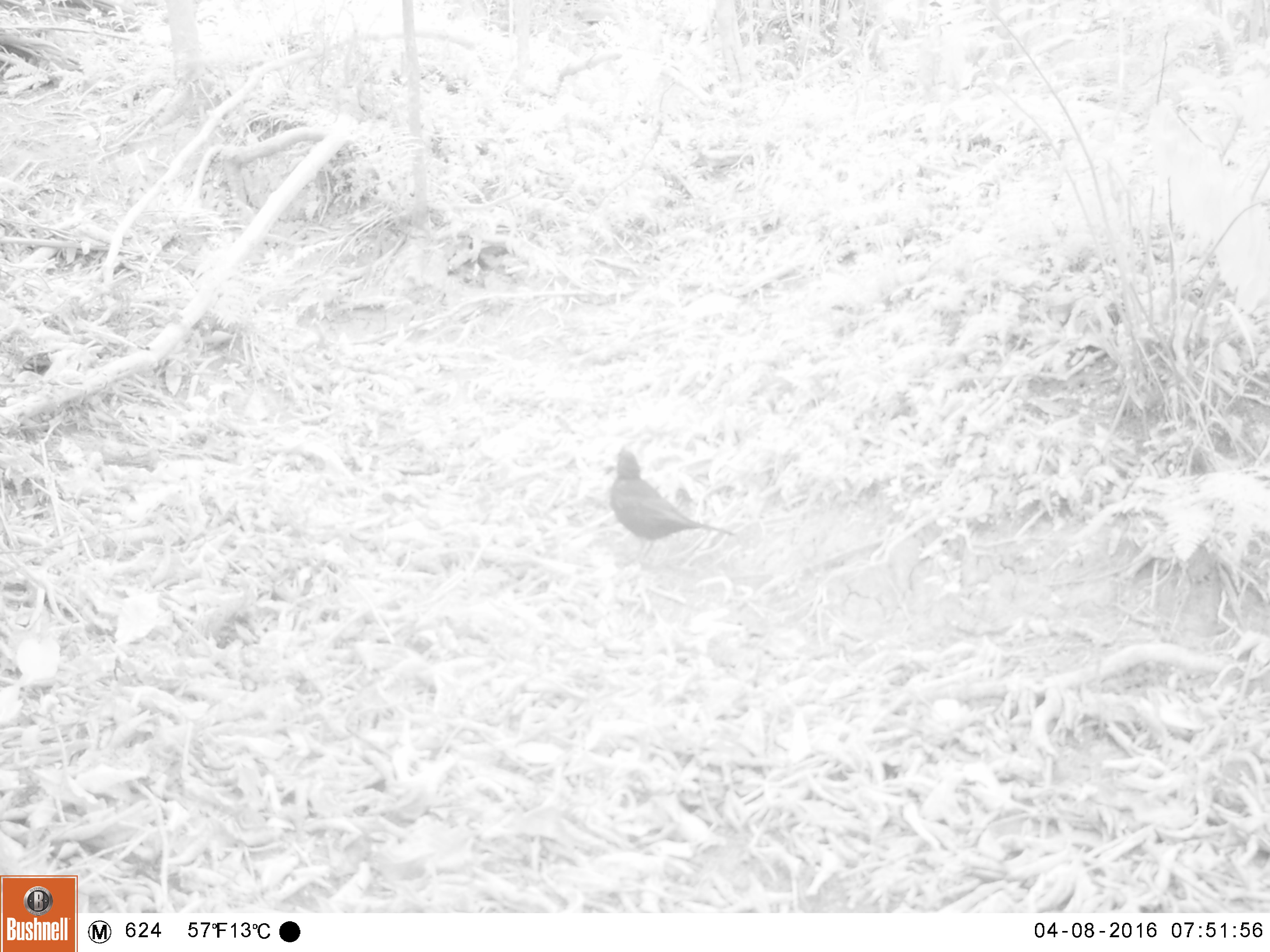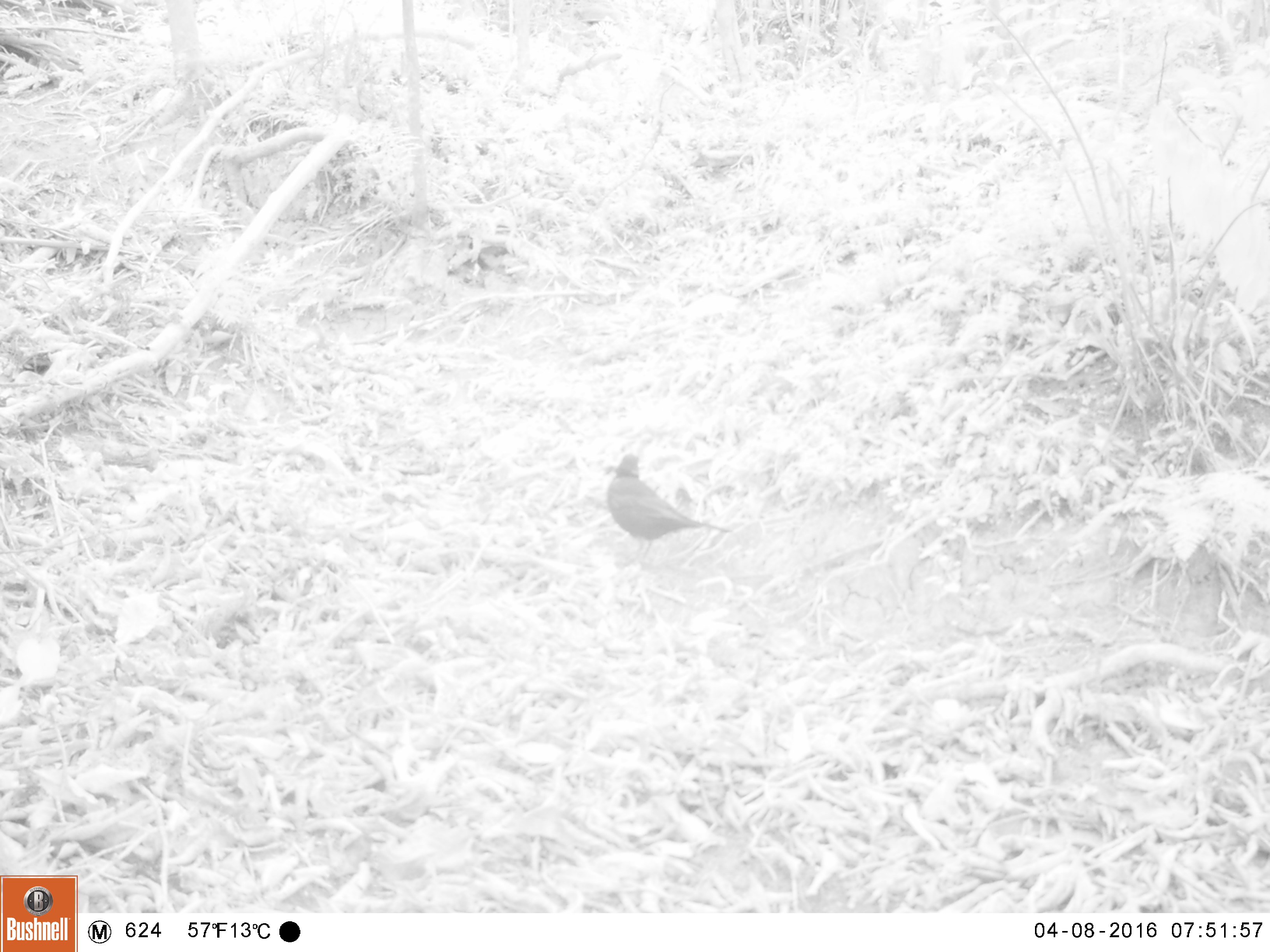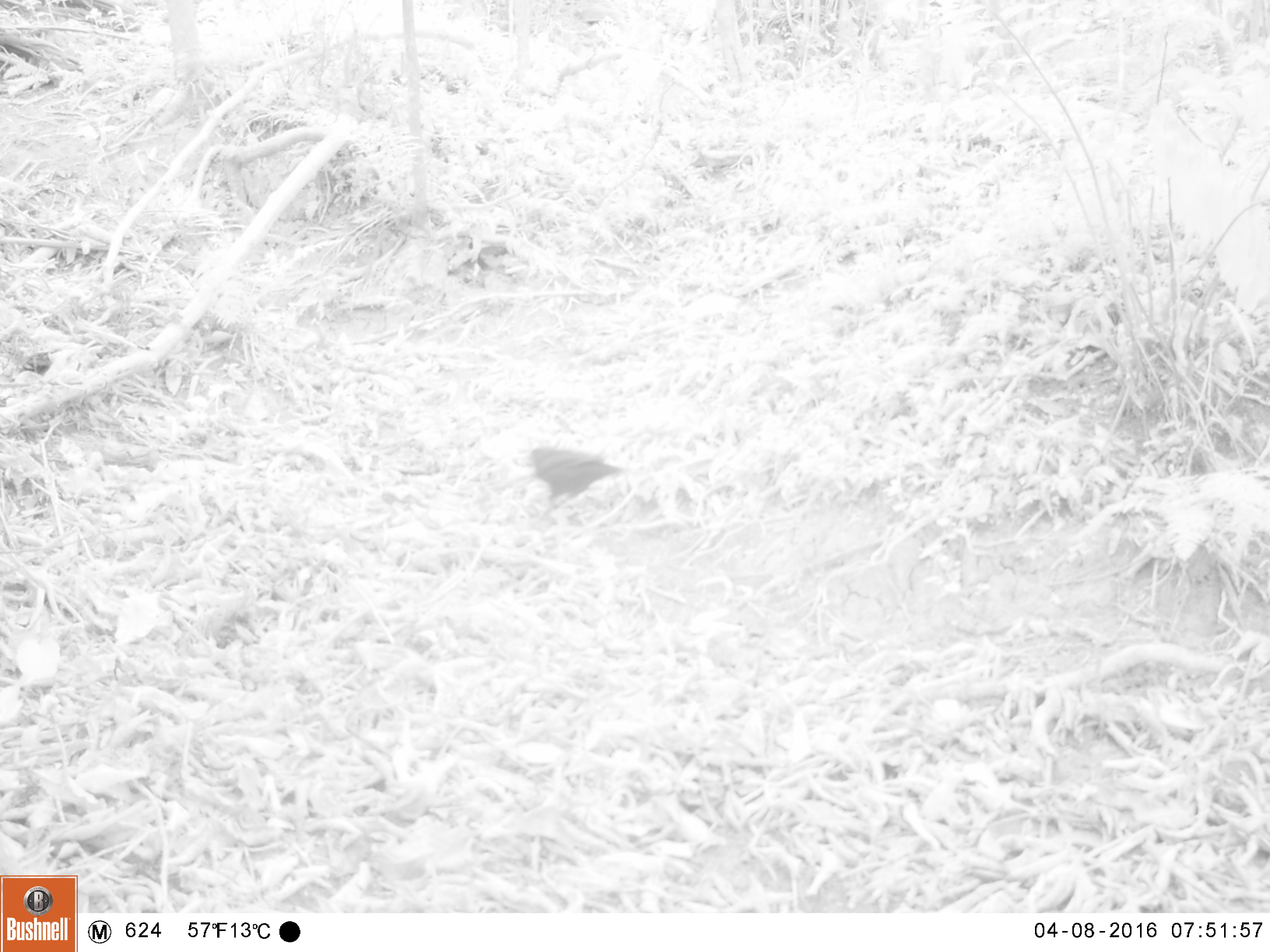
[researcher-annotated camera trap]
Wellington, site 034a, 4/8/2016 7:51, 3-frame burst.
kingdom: Animalia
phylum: Chordata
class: Aves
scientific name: Aves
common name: bird